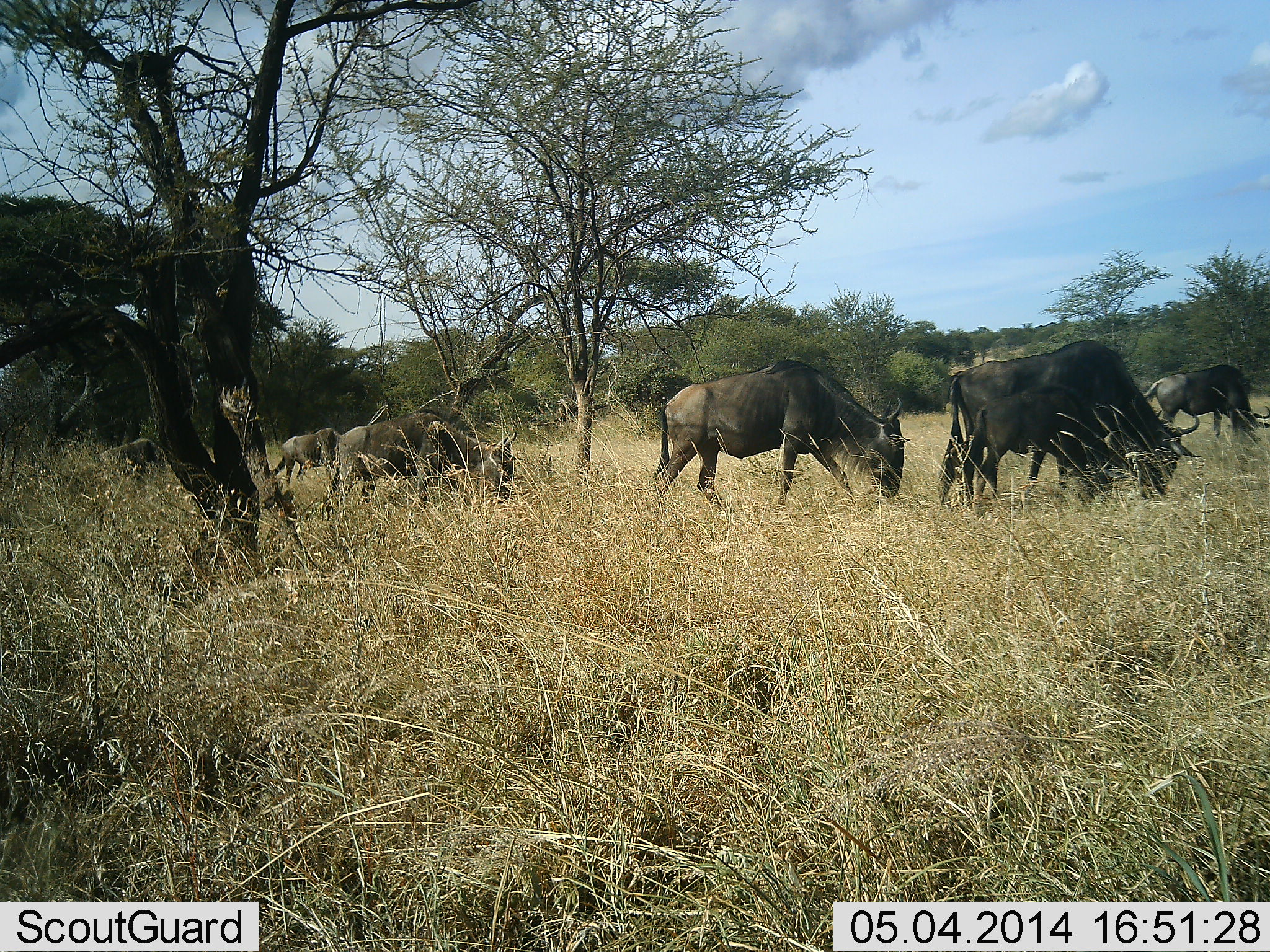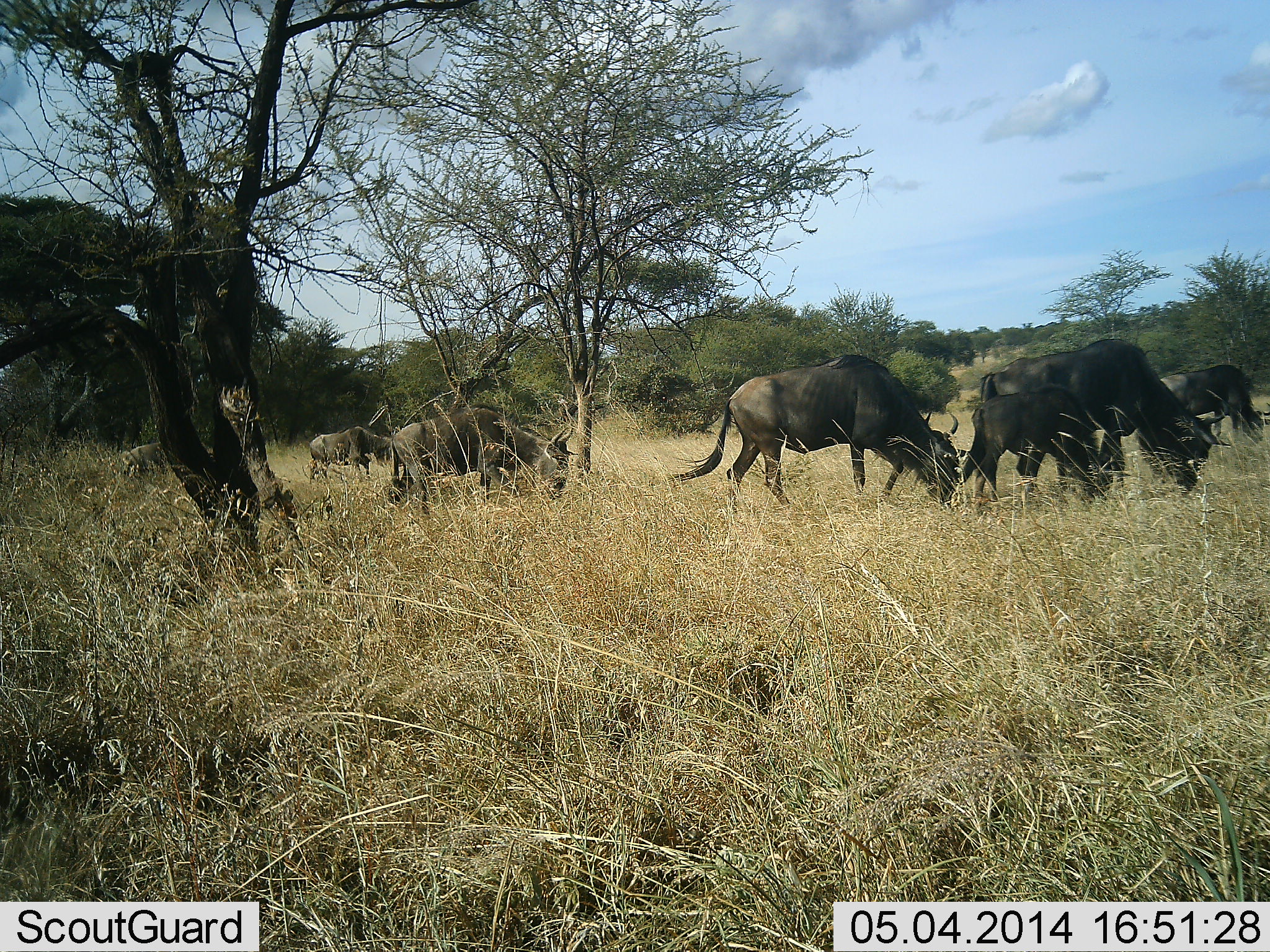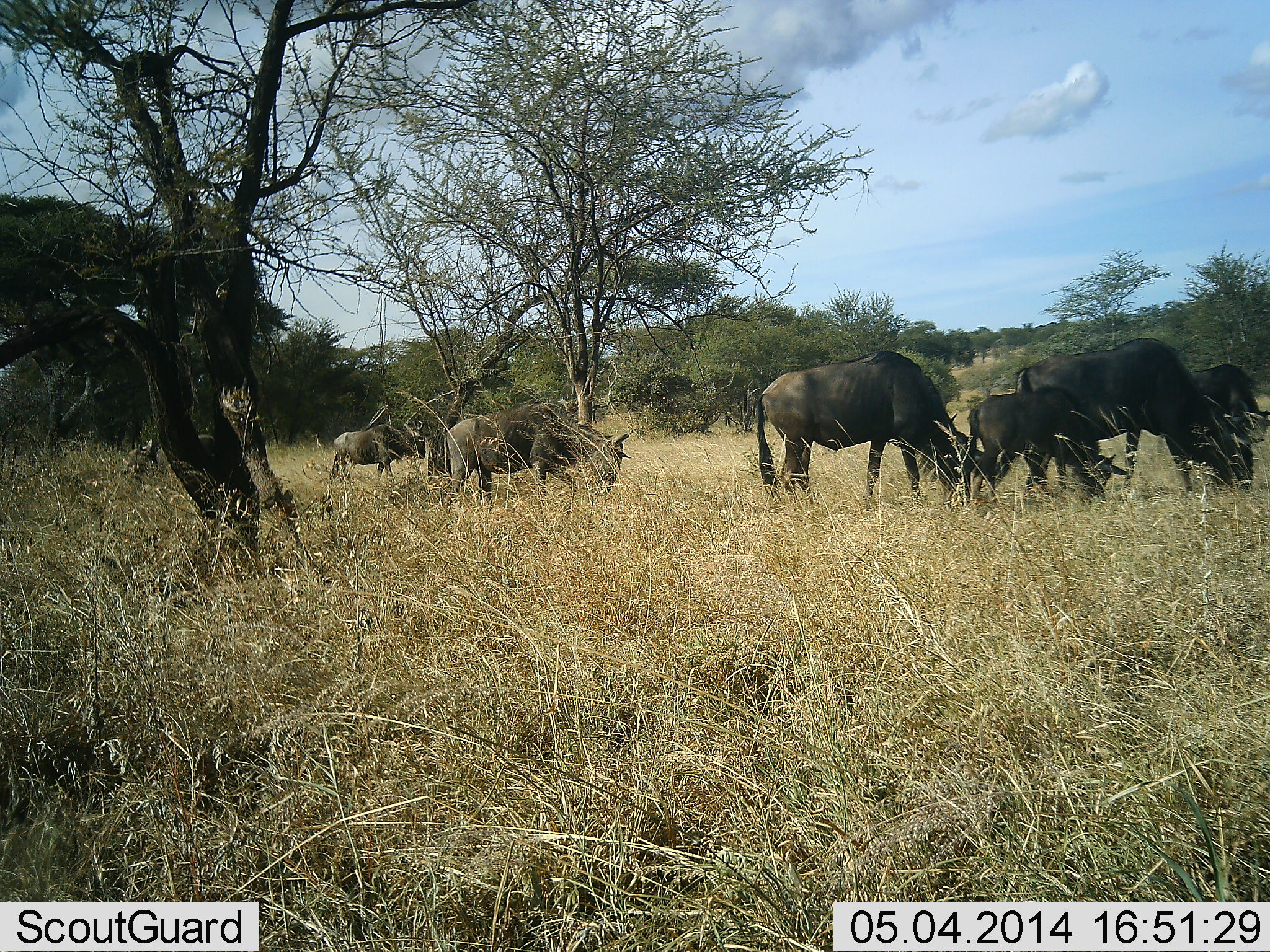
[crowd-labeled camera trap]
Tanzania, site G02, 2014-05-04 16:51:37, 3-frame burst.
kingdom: Animalia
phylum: Chordata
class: Mammalia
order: Artiodactyla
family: Bovidae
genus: Connochaetes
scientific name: Connochaetes taurinus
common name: blue wildebeest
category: wildebeest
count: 7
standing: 0%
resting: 0%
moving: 70%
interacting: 0%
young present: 50%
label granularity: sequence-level